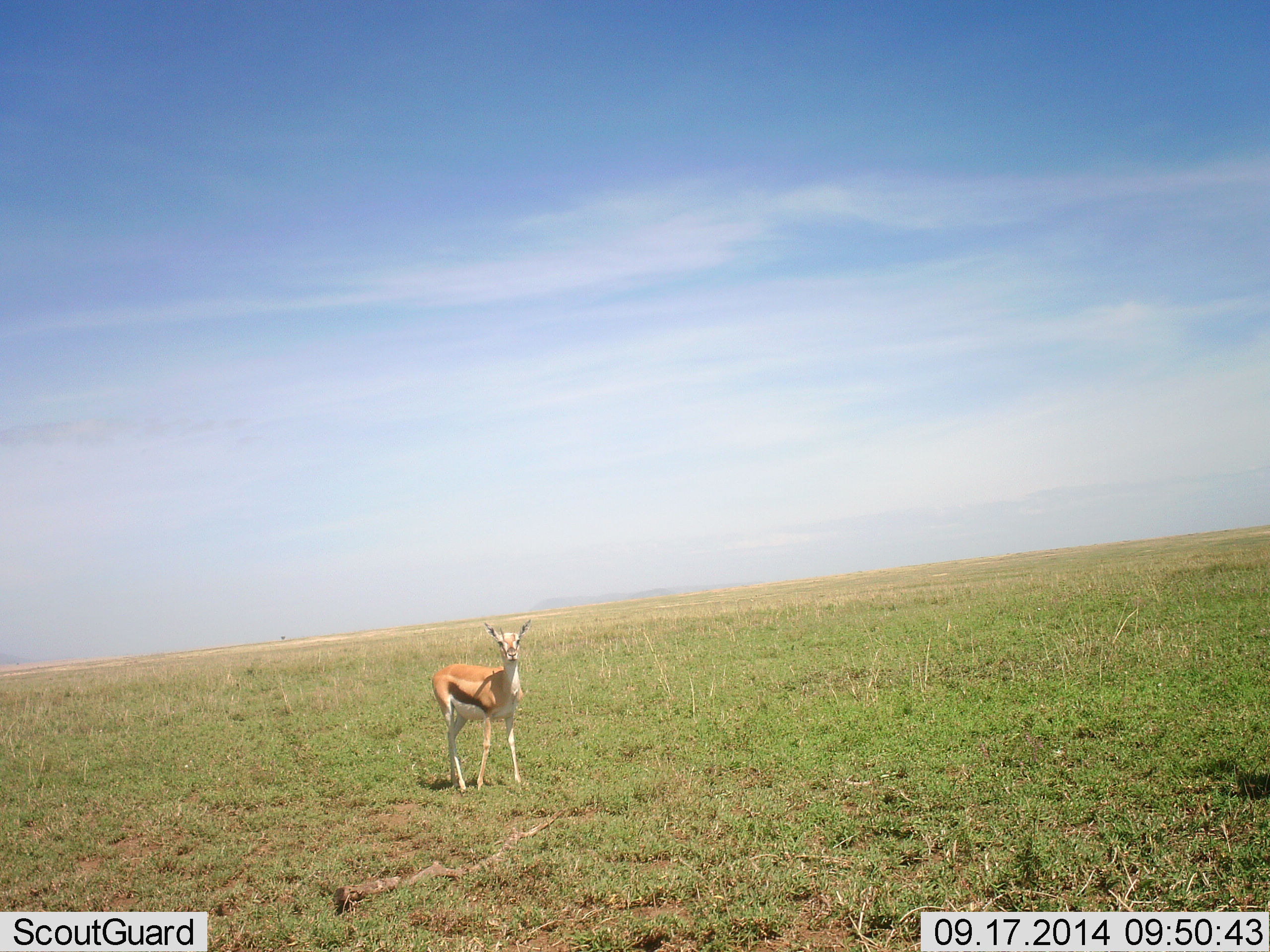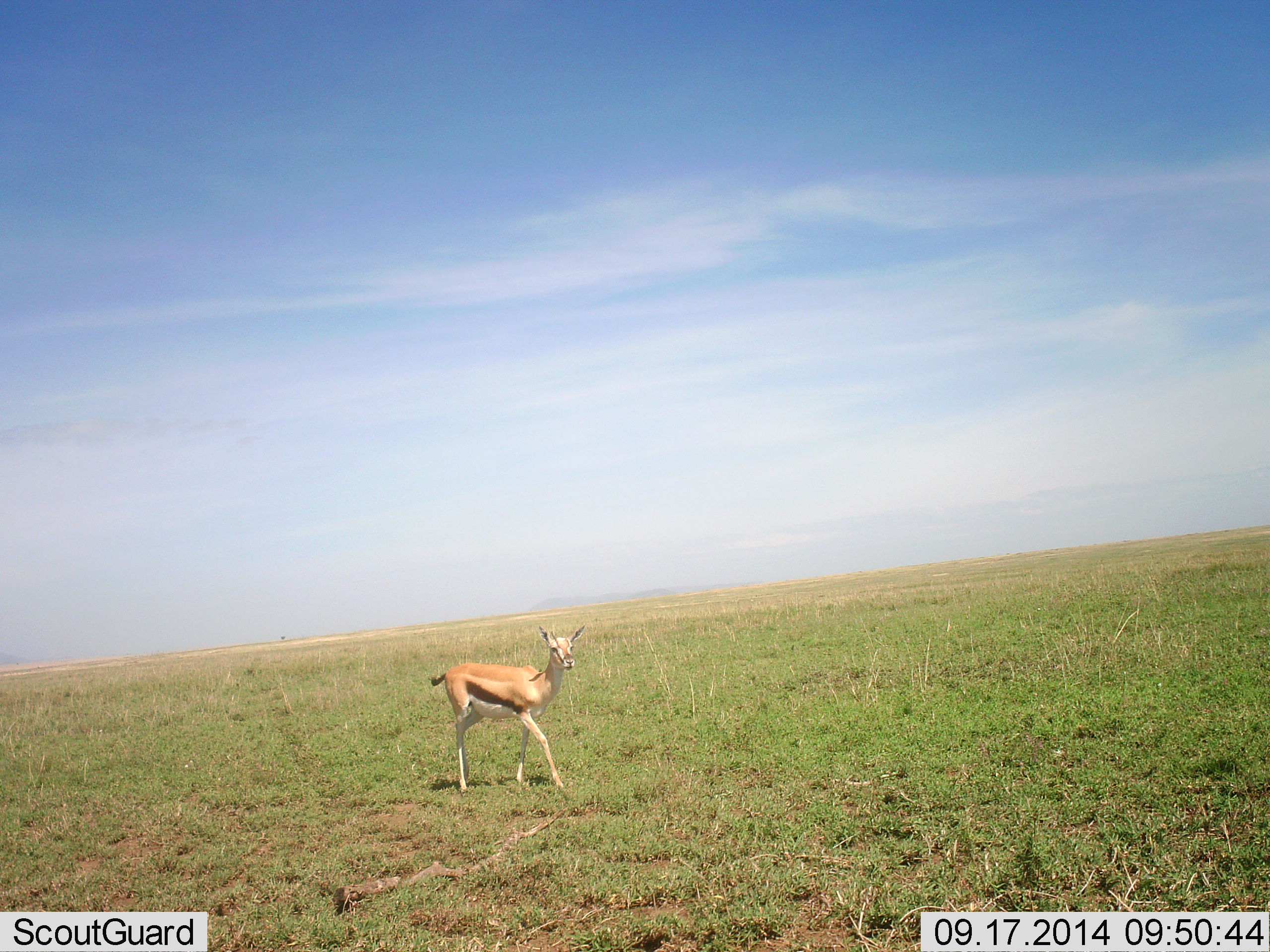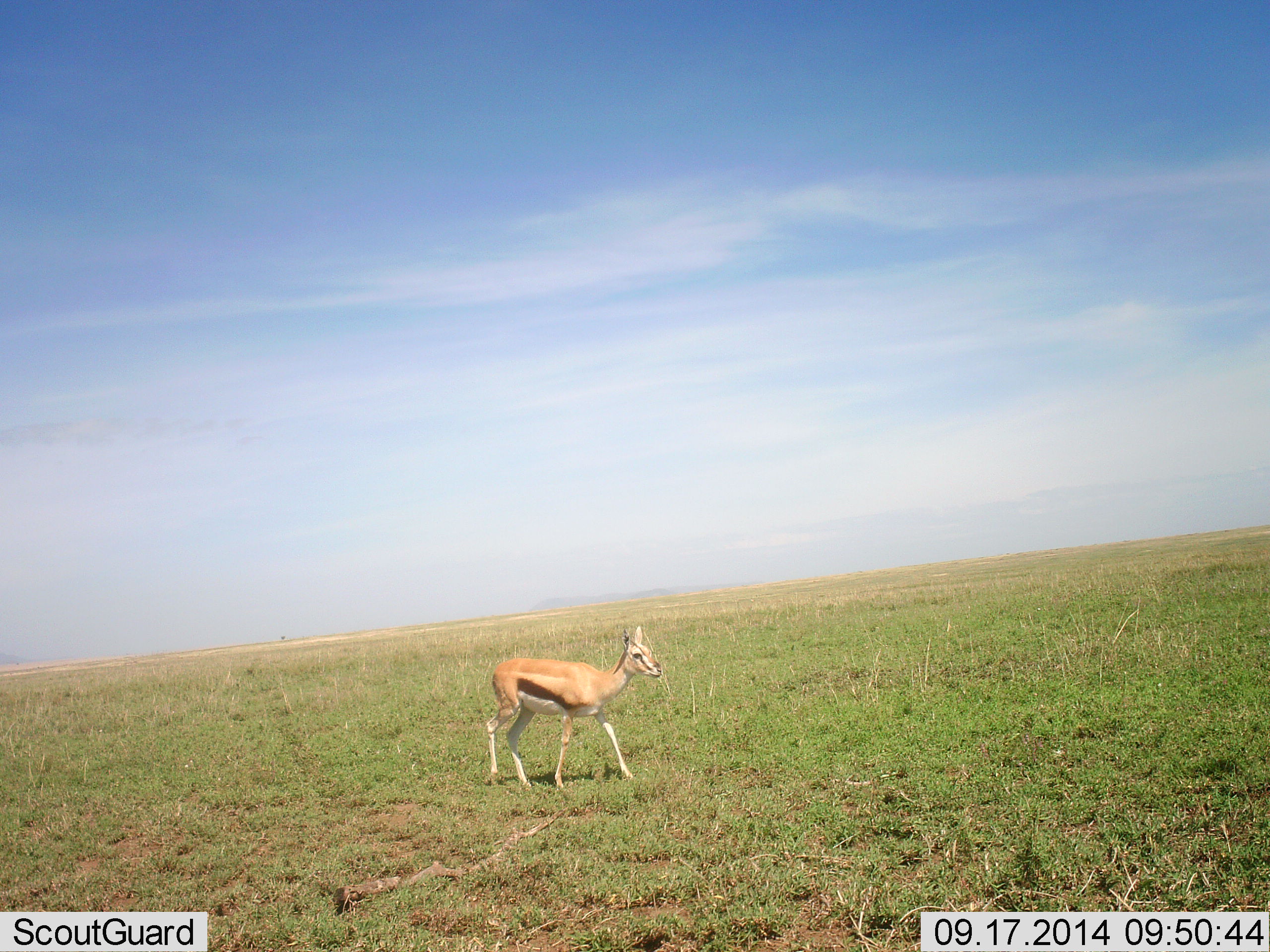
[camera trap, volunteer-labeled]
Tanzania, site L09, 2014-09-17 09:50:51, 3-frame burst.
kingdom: Animalia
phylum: Chordata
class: Mammalia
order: Artiodactyla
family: Bovidae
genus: Eudorcas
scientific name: Eudorcas thomsonii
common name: thomson's gazelle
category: gazellethomsons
Gazellethomsons (thomson's gazelle) (Eudorcas thomsonii), count 1. Behavior (volunteer vote fractions): standing 20%, resting 0%, moving 90%, interacting 0%. Young present (vote fraction): 0%. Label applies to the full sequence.